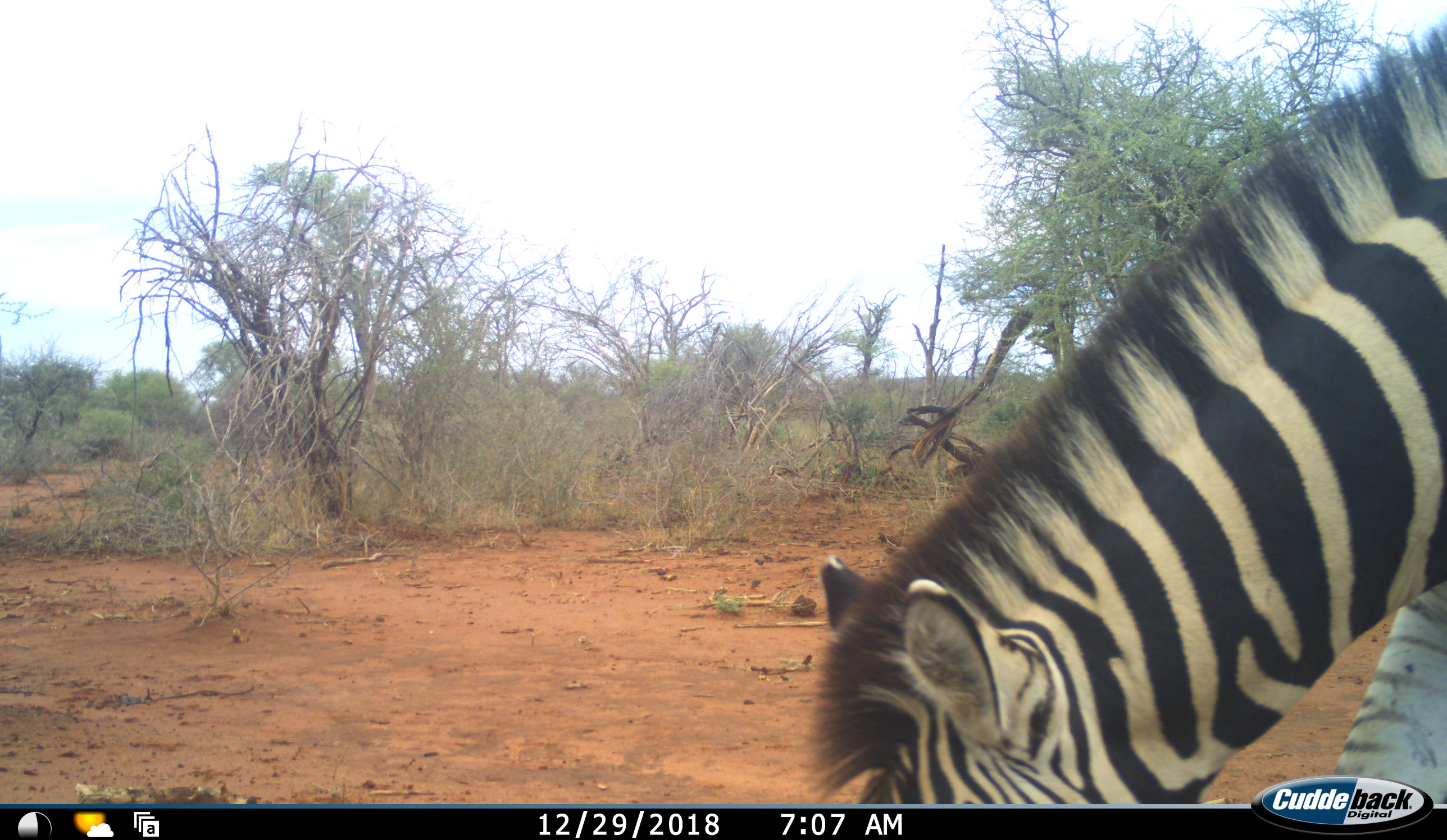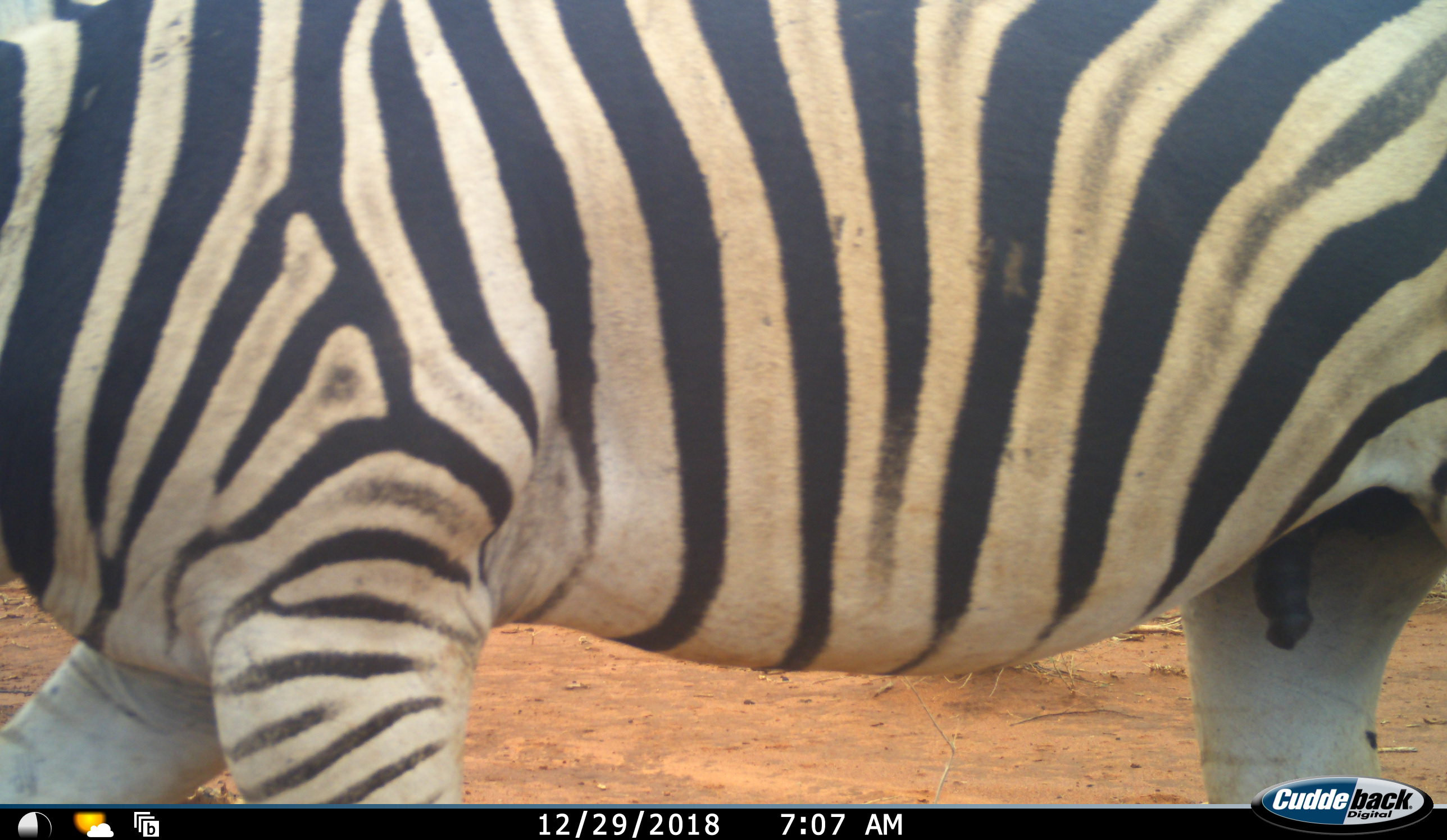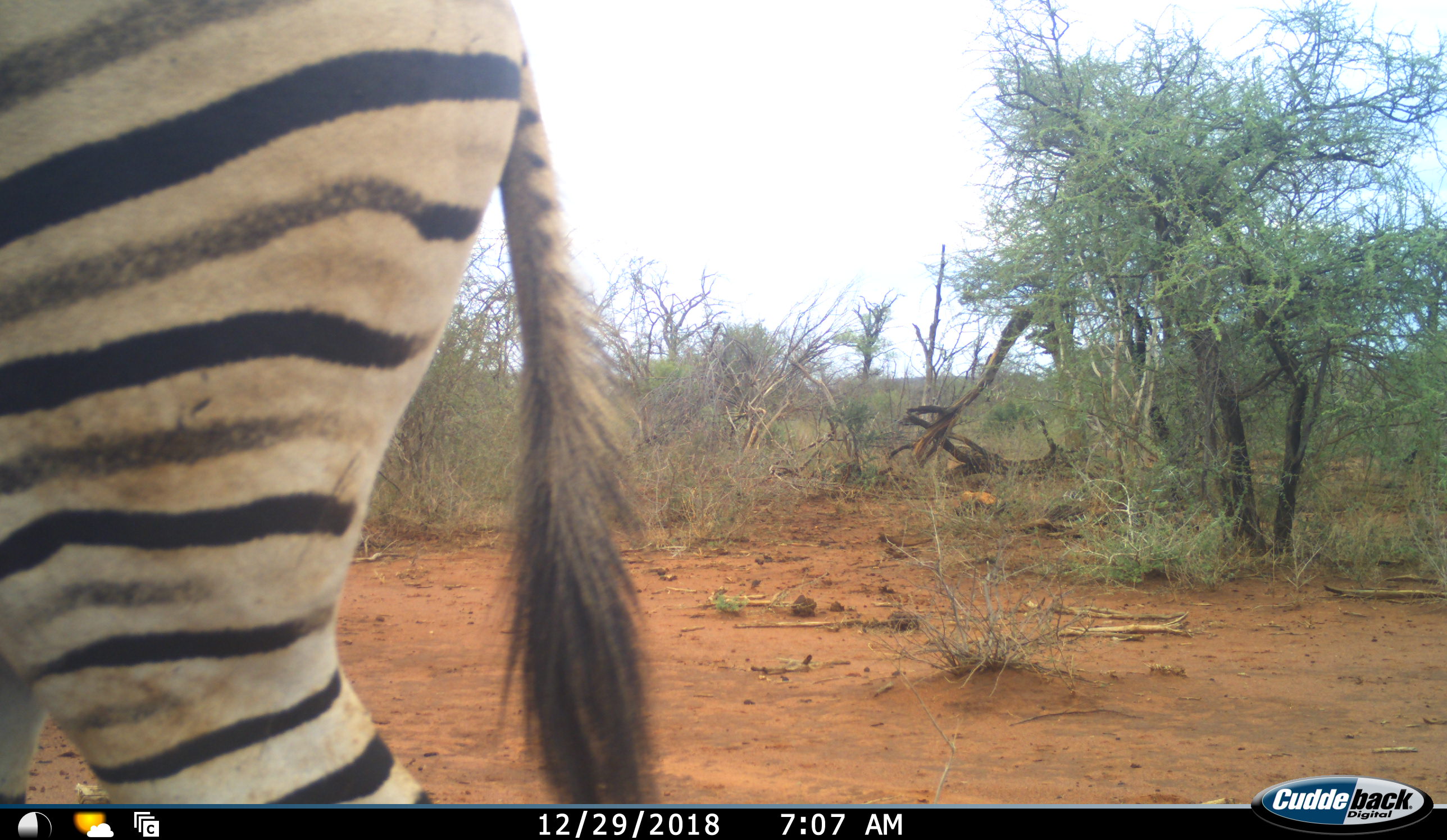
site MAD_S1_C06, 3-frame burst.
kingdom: Animalia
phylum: Chordata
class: Mammalia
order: Perissodactyla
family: Equidae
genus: Equus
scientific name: Equus quagga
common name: plains zebra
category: zebraplains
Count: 1.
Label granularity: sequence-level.